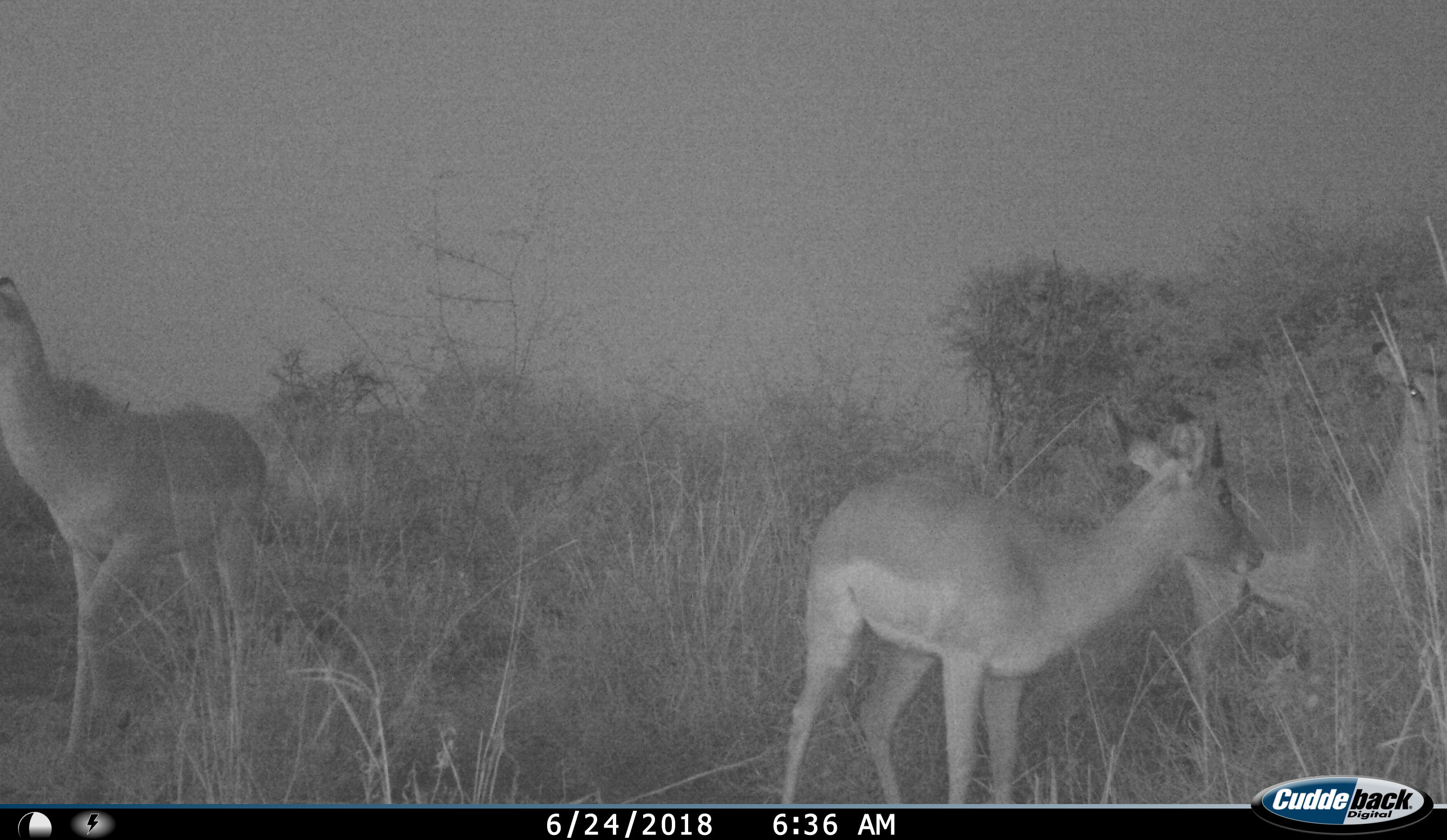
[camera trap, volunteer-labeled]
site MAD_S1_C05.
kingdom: Animalia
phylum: Chordata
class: Mammalia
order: Artiodactyla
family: Bovidae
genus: Aepyceros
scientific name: Aepyceros melampus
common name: impala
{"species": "impala (Aepyceros melampus)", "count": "3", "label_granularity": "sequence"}